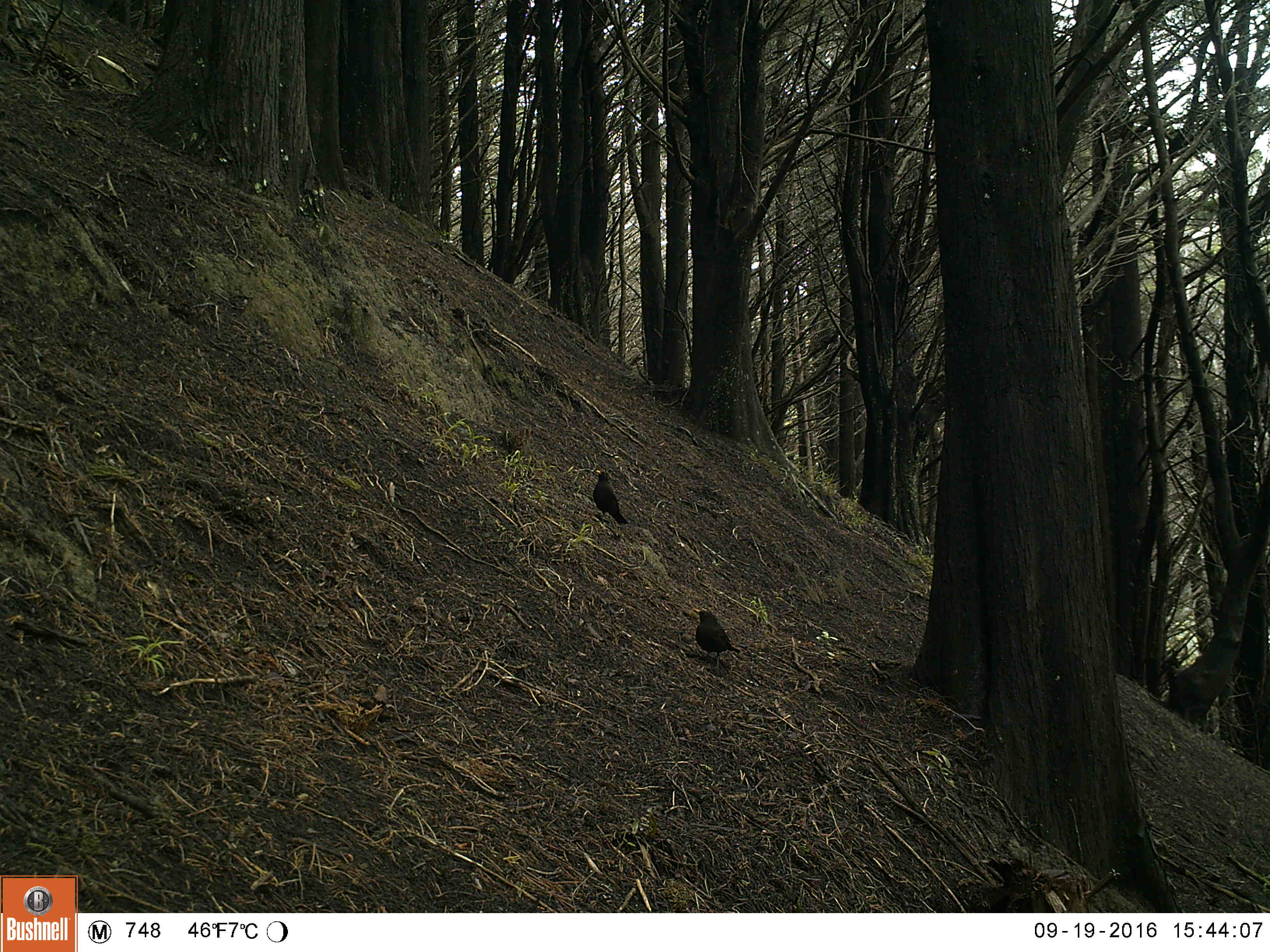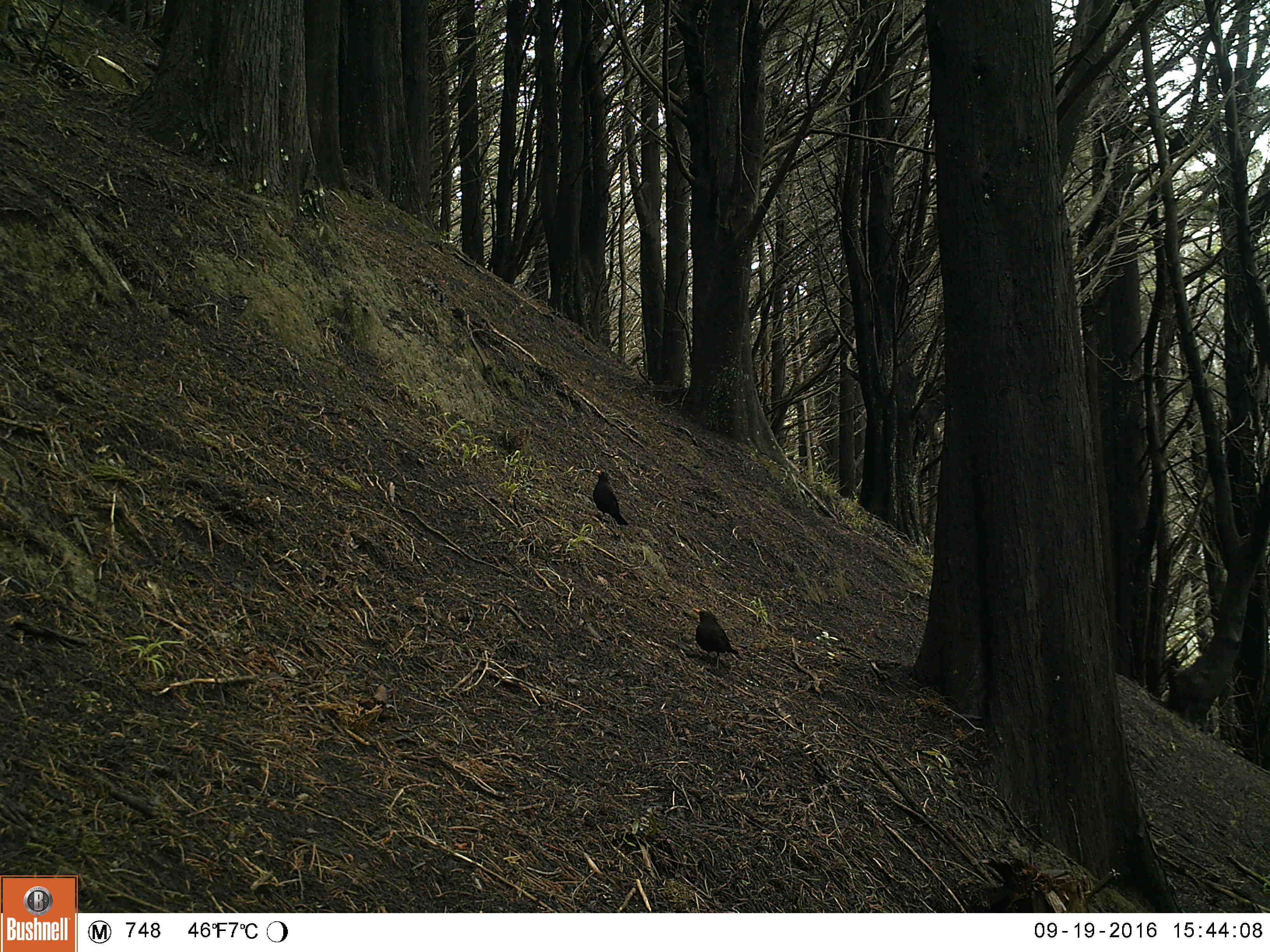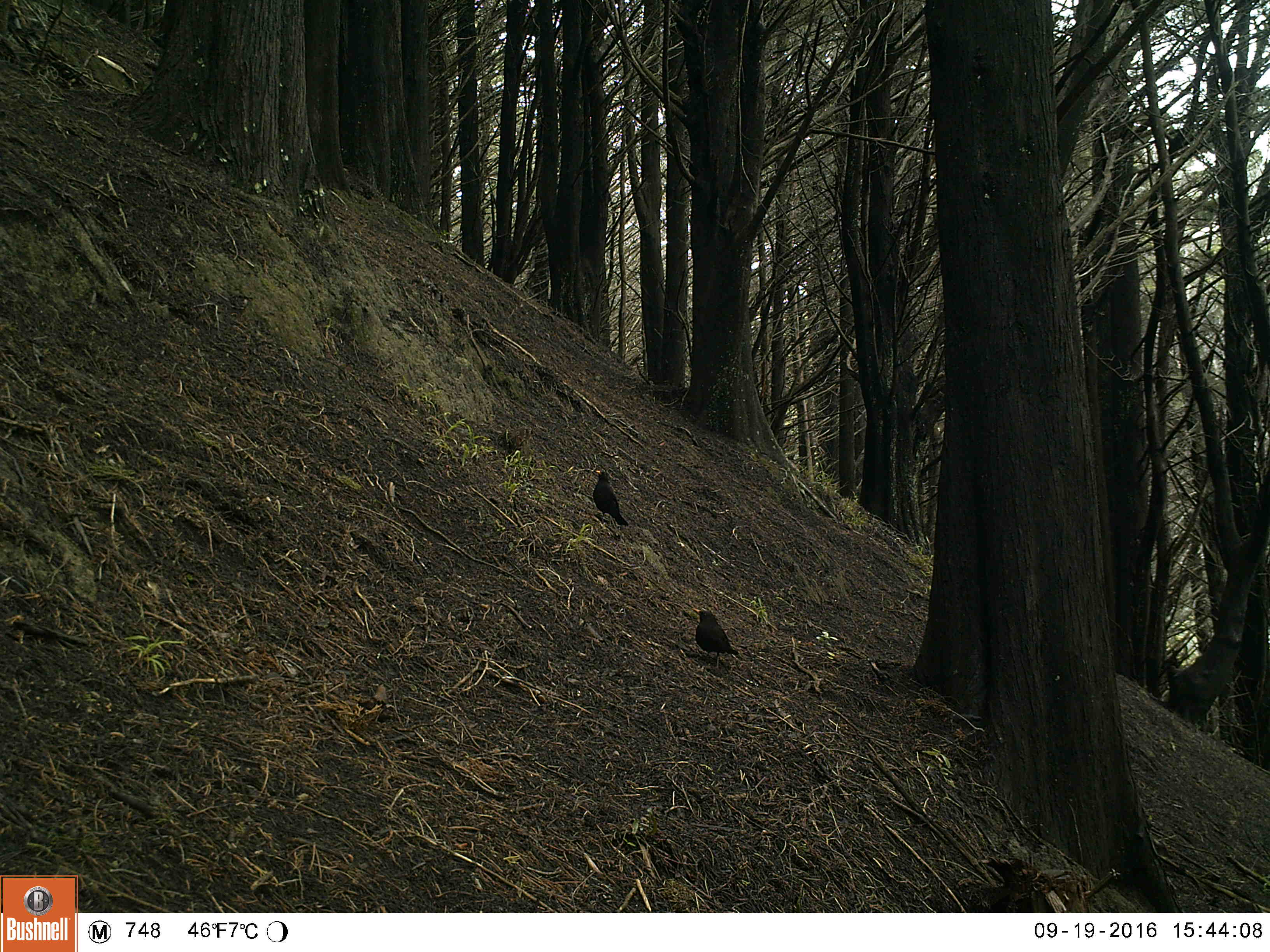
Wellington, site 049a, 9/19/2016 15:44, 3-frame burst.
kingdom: Animalia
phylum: Chordata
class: Aves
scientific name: Aves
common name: bird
Bird (Aves).